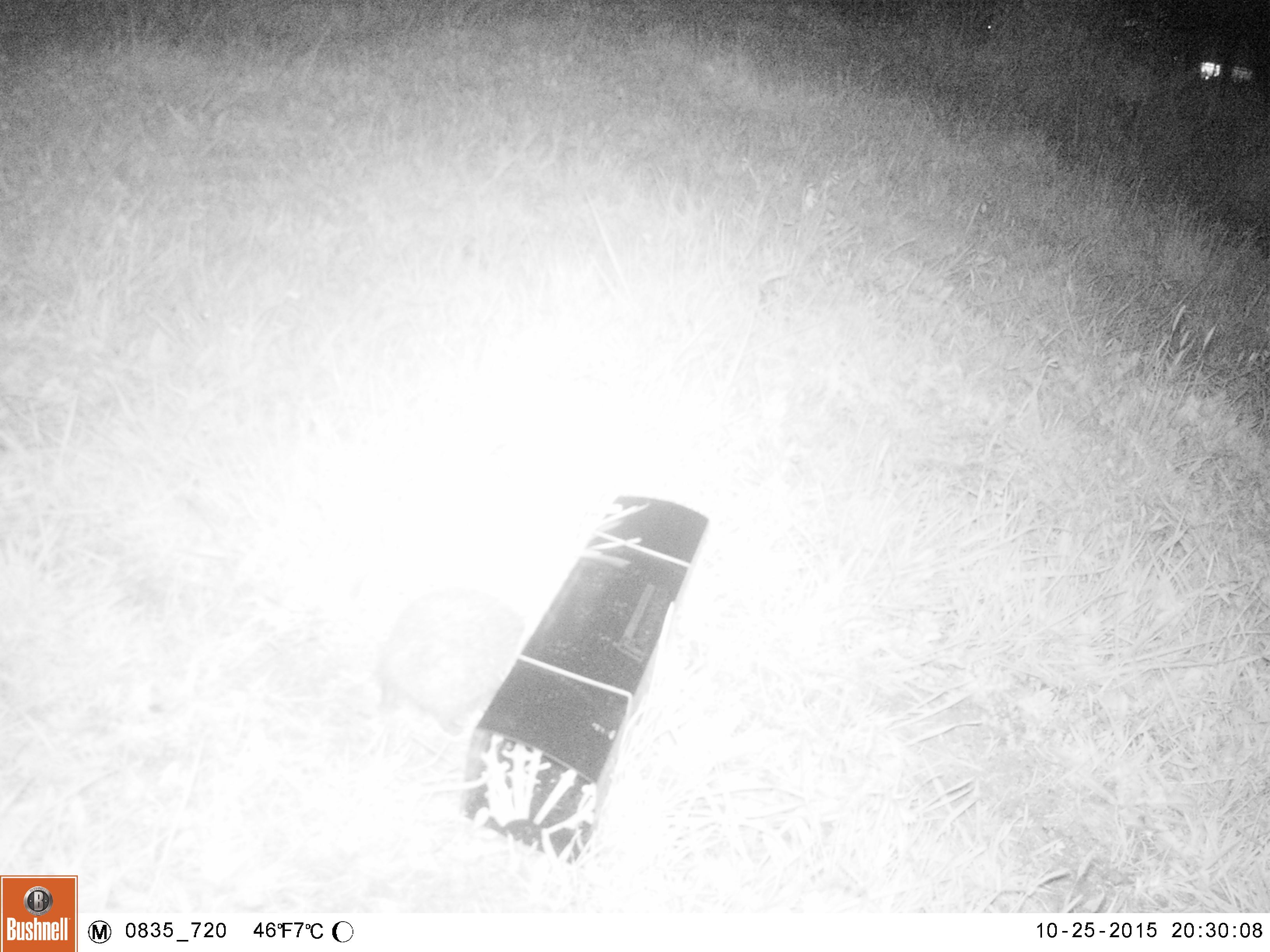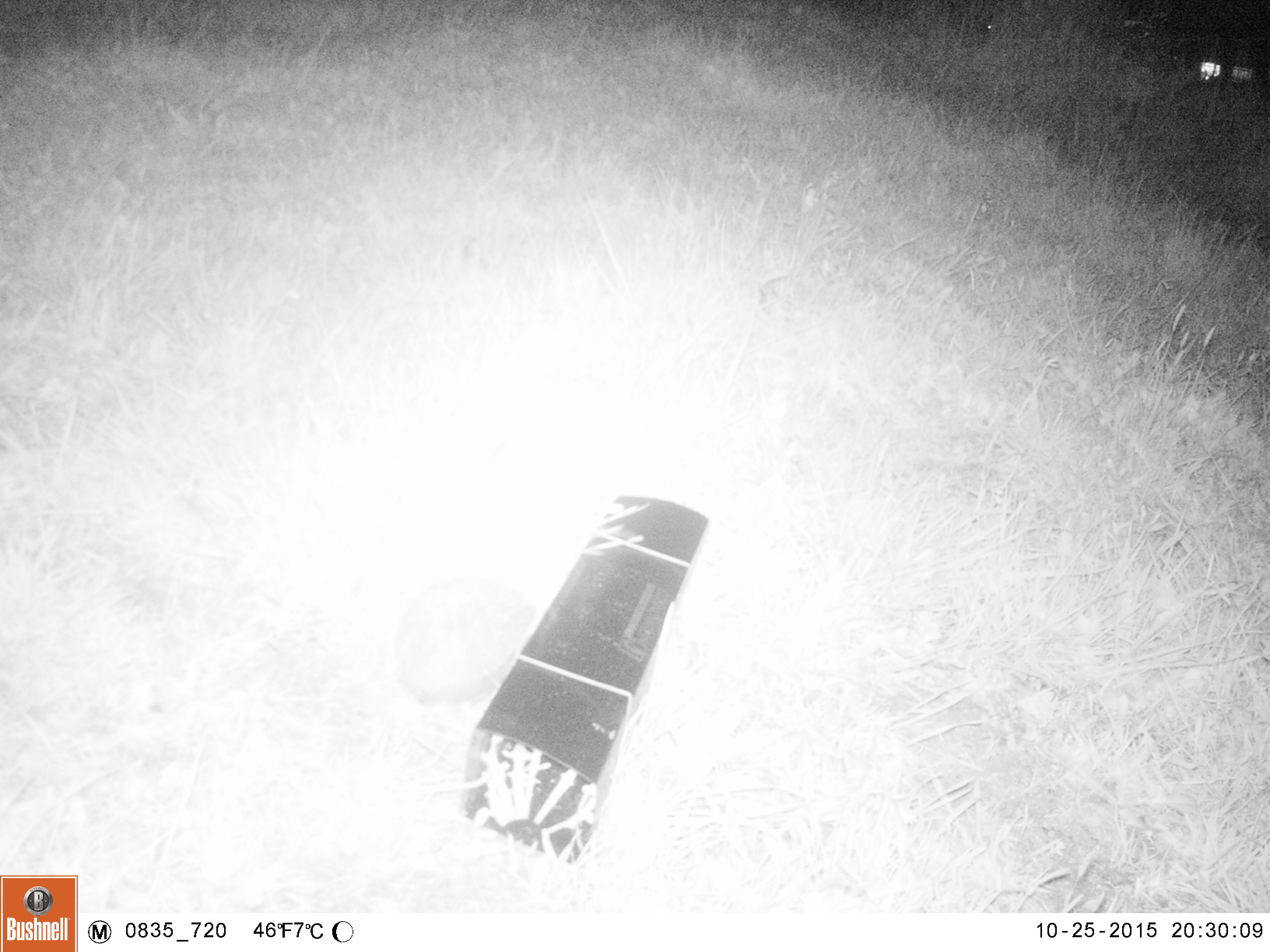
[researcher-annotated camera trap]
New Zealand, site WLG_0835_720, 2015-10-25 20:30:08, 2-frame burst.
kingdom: Animalia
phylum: Chordata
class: Mammalia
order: Eulipotyphla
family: Erinaceidae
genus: Erinaceus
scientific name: Erinaceus europaeus europaeus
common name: european hedgehog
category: hedgehog